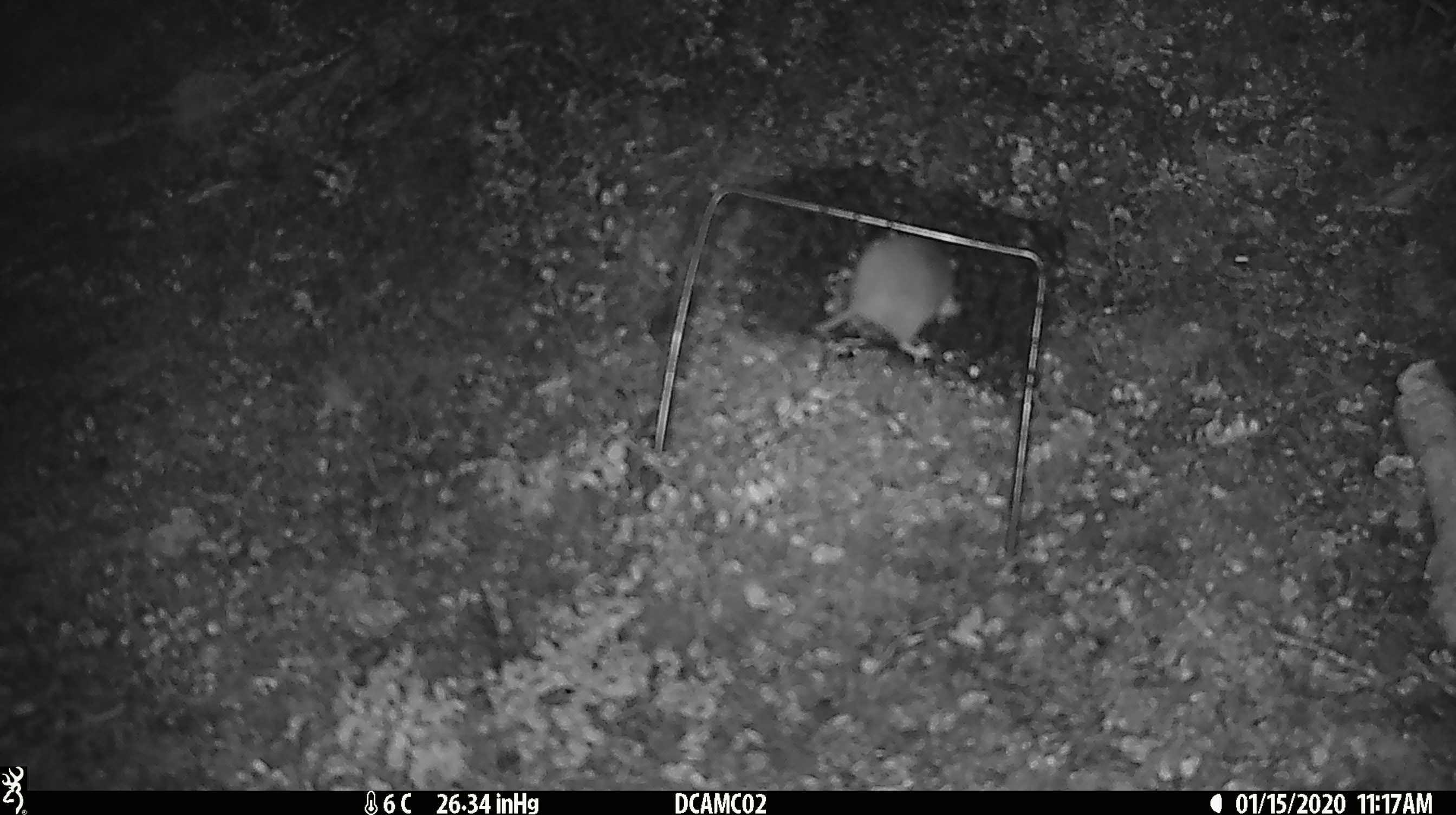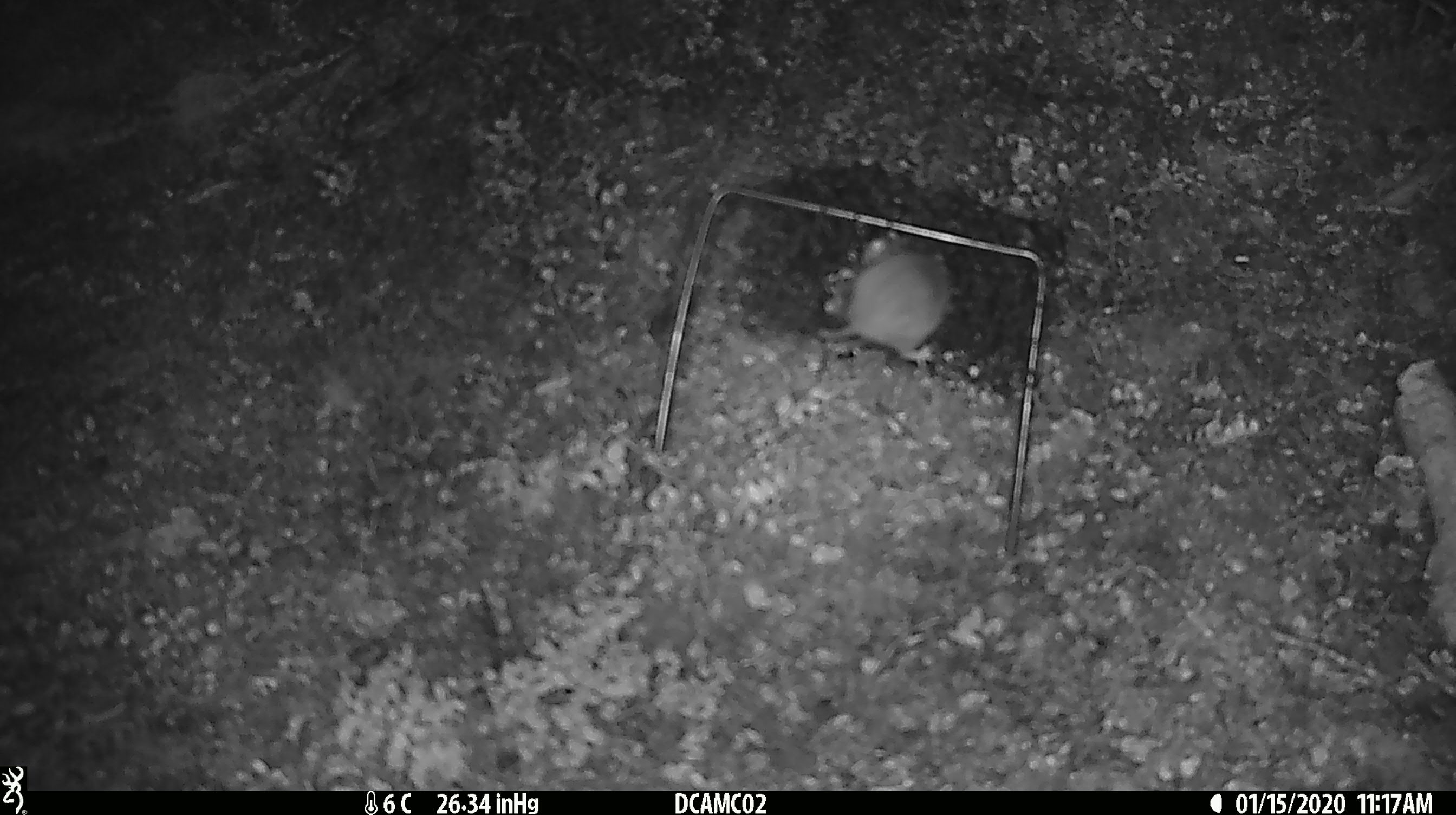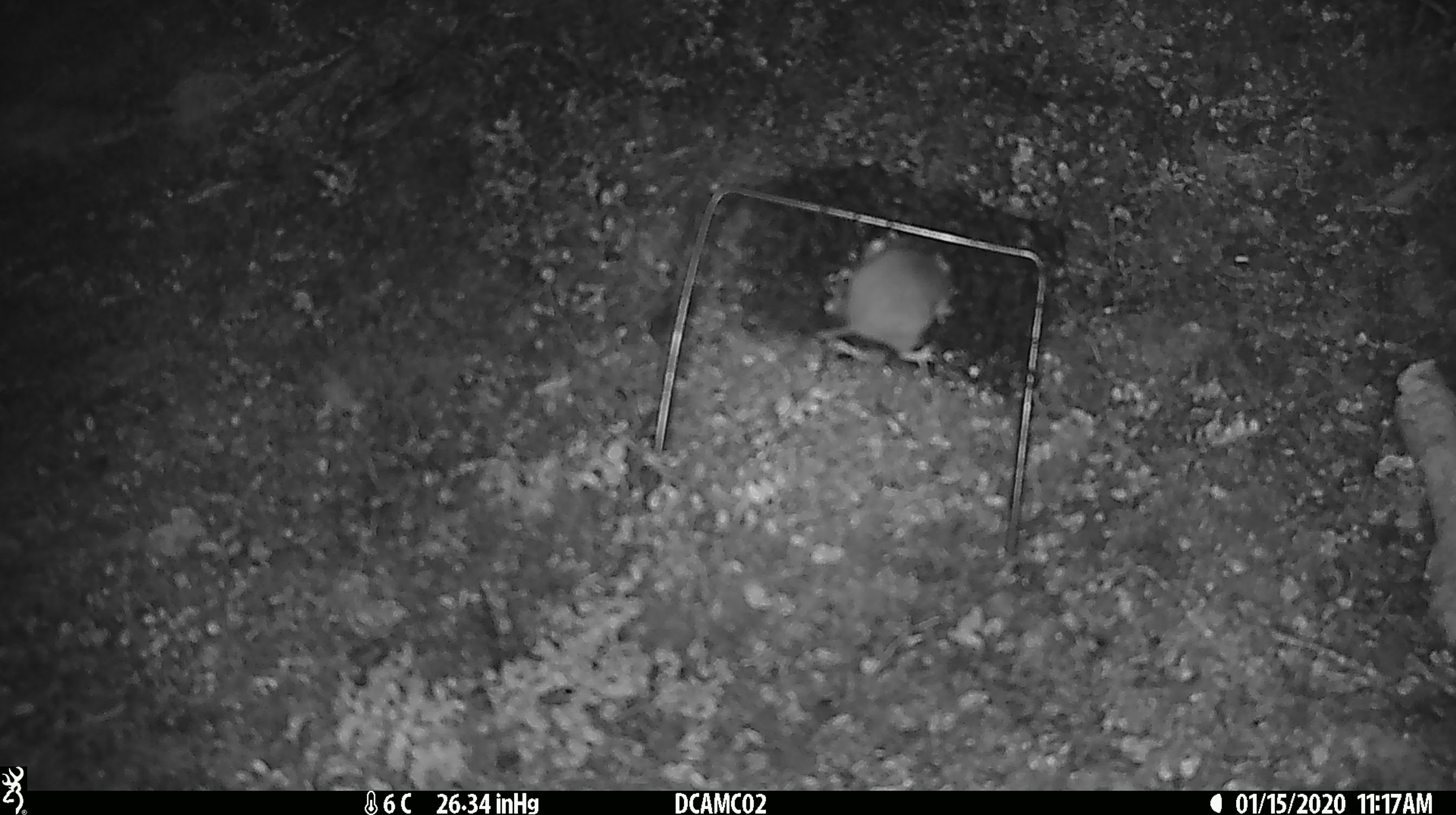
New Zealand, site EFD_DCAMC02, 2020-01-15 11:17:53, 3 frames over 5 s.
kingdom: Animalia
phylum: Chordata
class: Mammalia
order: Rodentia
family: Muridae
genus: Mus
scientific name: Mus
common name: mouse